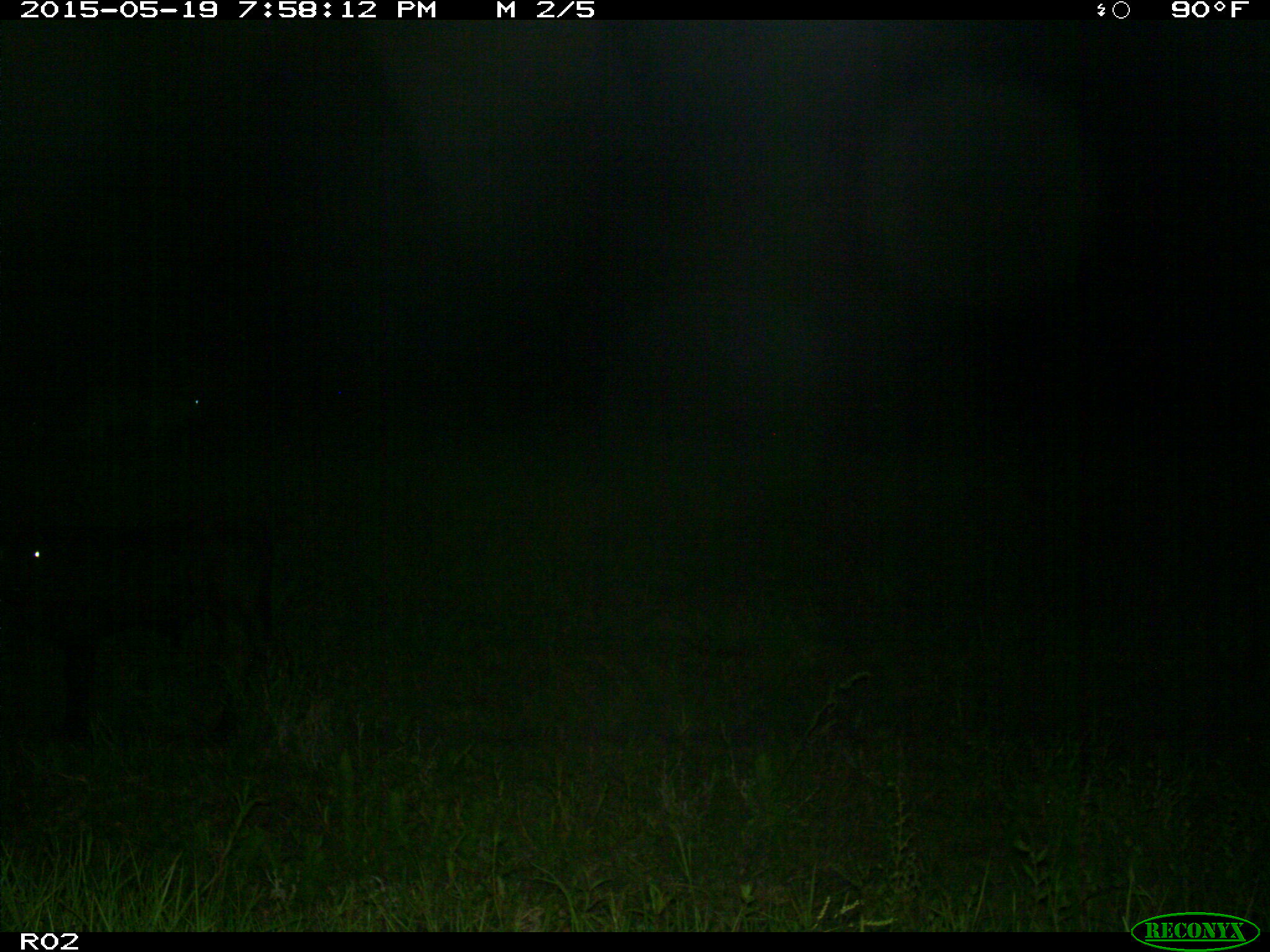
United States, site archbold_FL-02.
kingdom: Animalia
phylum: Chordata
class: Mammalia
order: Artiodactyla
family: Bovidae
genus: Bos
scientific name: Bos taurus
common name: domestic cow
Bos taurus (domestic cow).